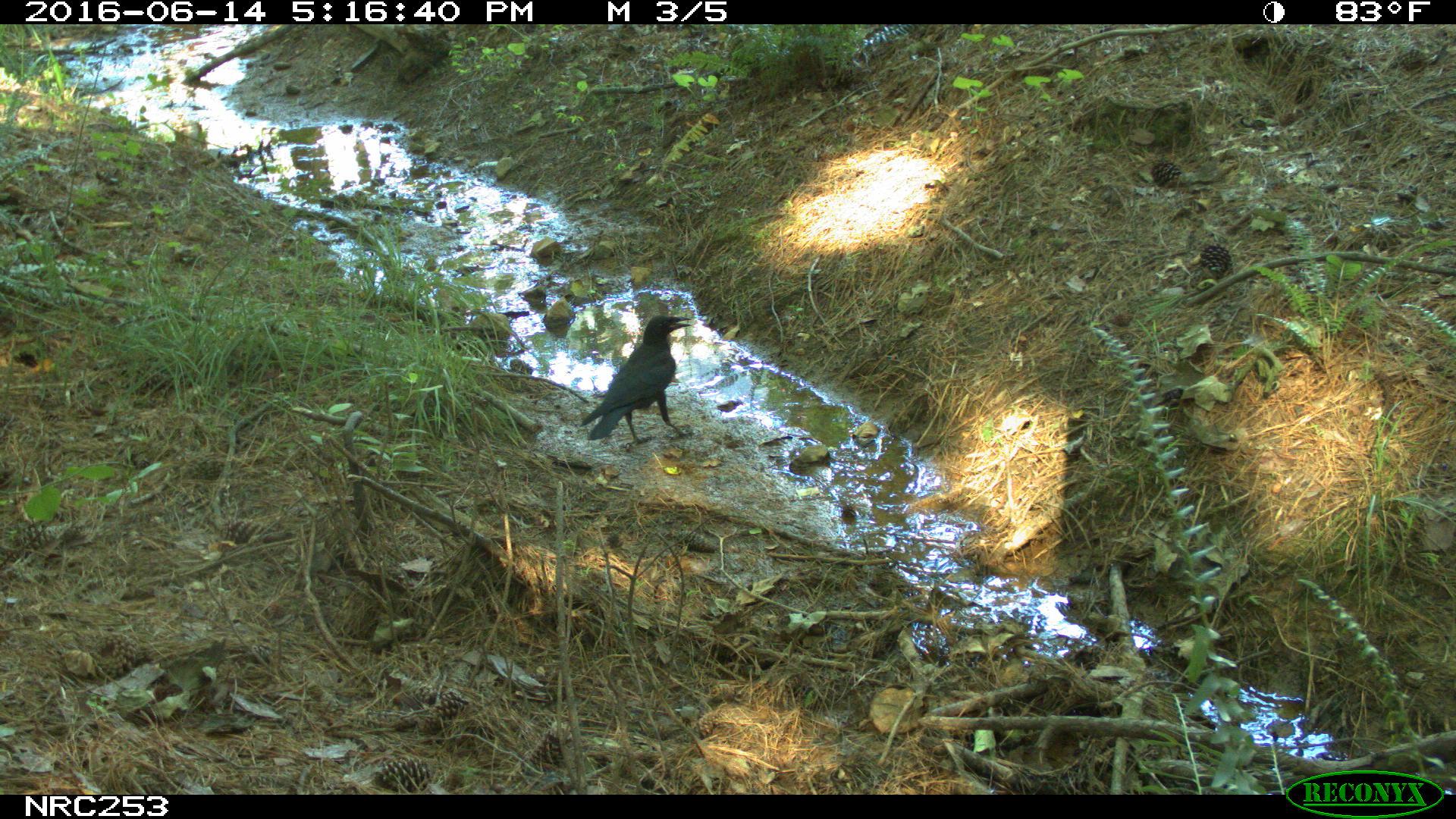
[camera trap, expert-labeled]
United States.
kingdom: Animalia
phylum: Chordata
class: Aves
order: Passeriformes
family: Corvidae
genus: Corvus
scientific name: Corvus brachyrhynchos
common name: american crow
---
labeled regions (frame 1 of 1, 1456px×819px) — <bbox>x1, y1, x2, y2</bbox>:
American Crow: <bbox>582, 308, 689, 453</bbox>